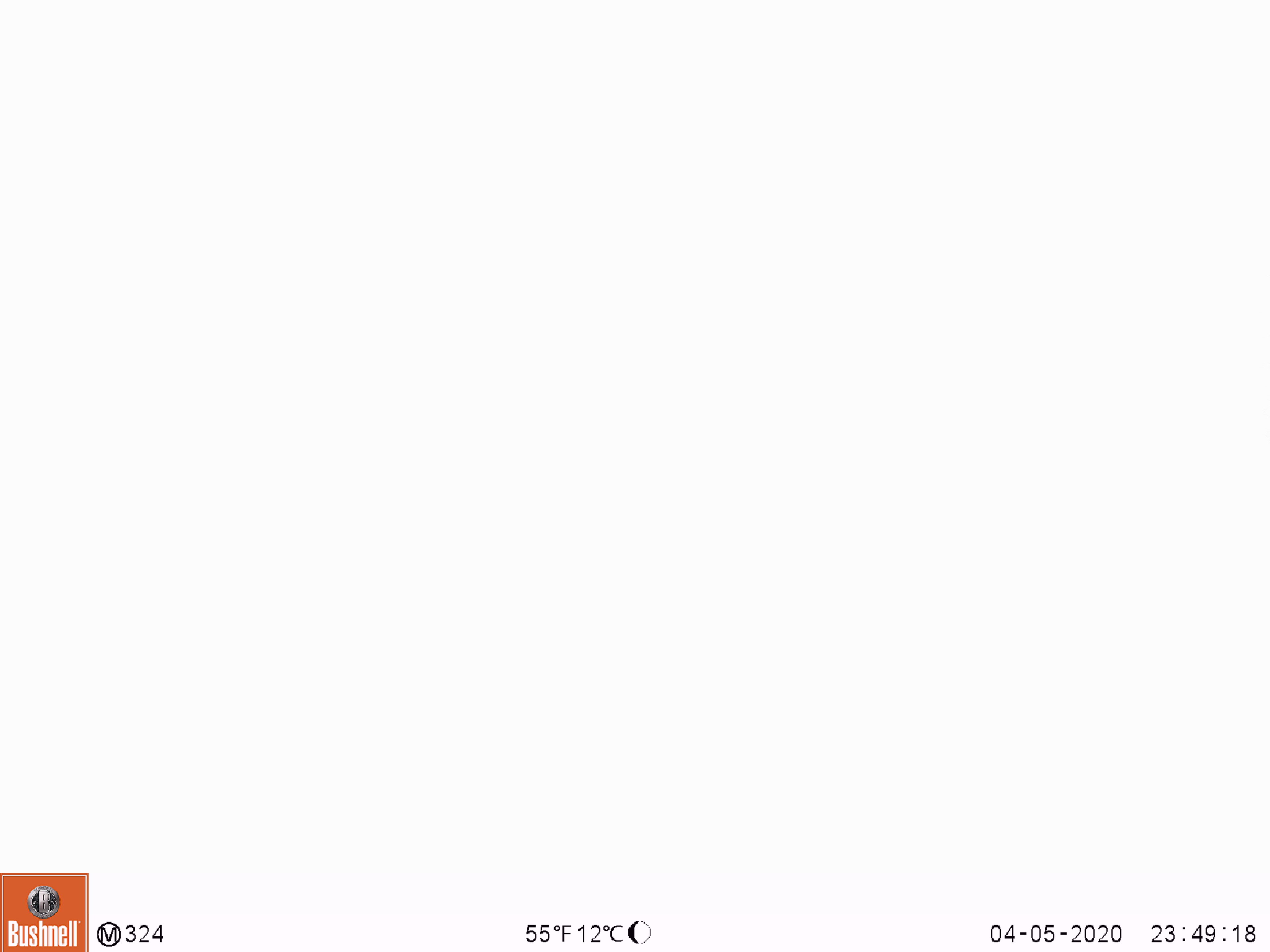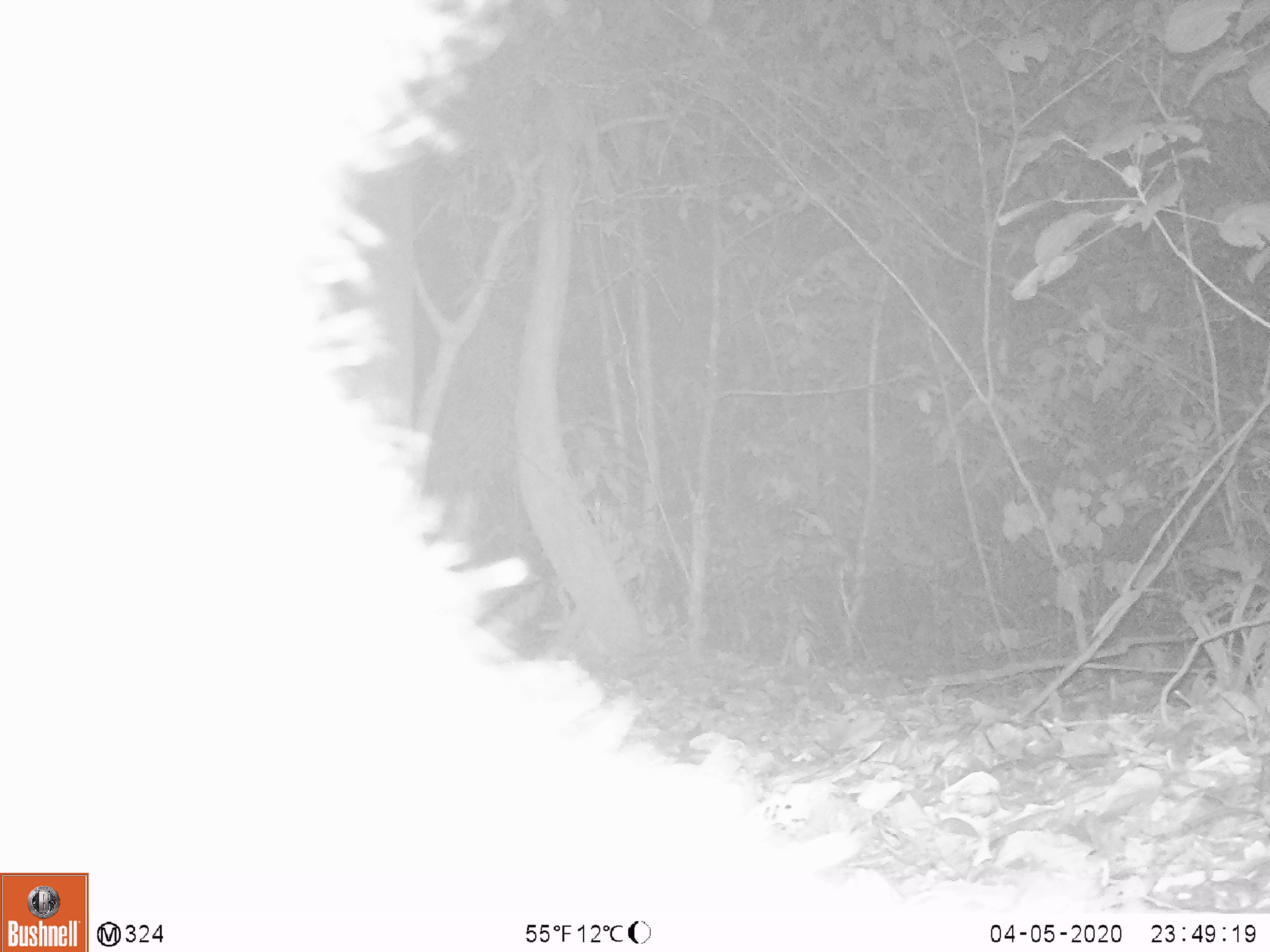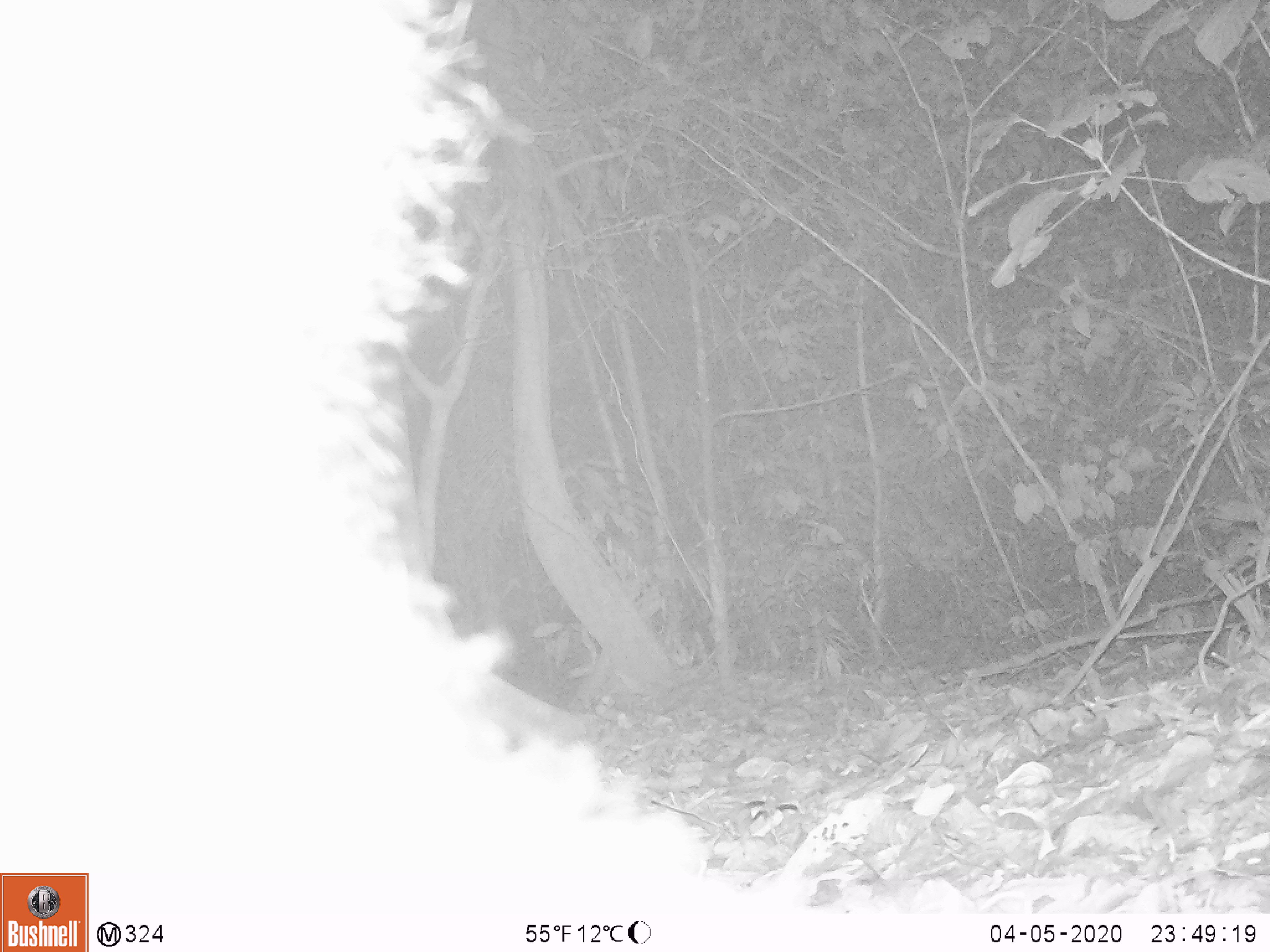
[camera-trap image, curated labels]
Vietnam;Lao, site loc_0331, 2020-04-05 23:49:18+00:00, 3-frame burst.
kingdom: Animalia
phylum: Chordata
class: Mammalia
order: Carnivora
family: Ursidae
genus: Ursus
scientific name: Ursus thibetanus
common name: asian black bear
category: asiatic black bear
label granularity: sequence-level